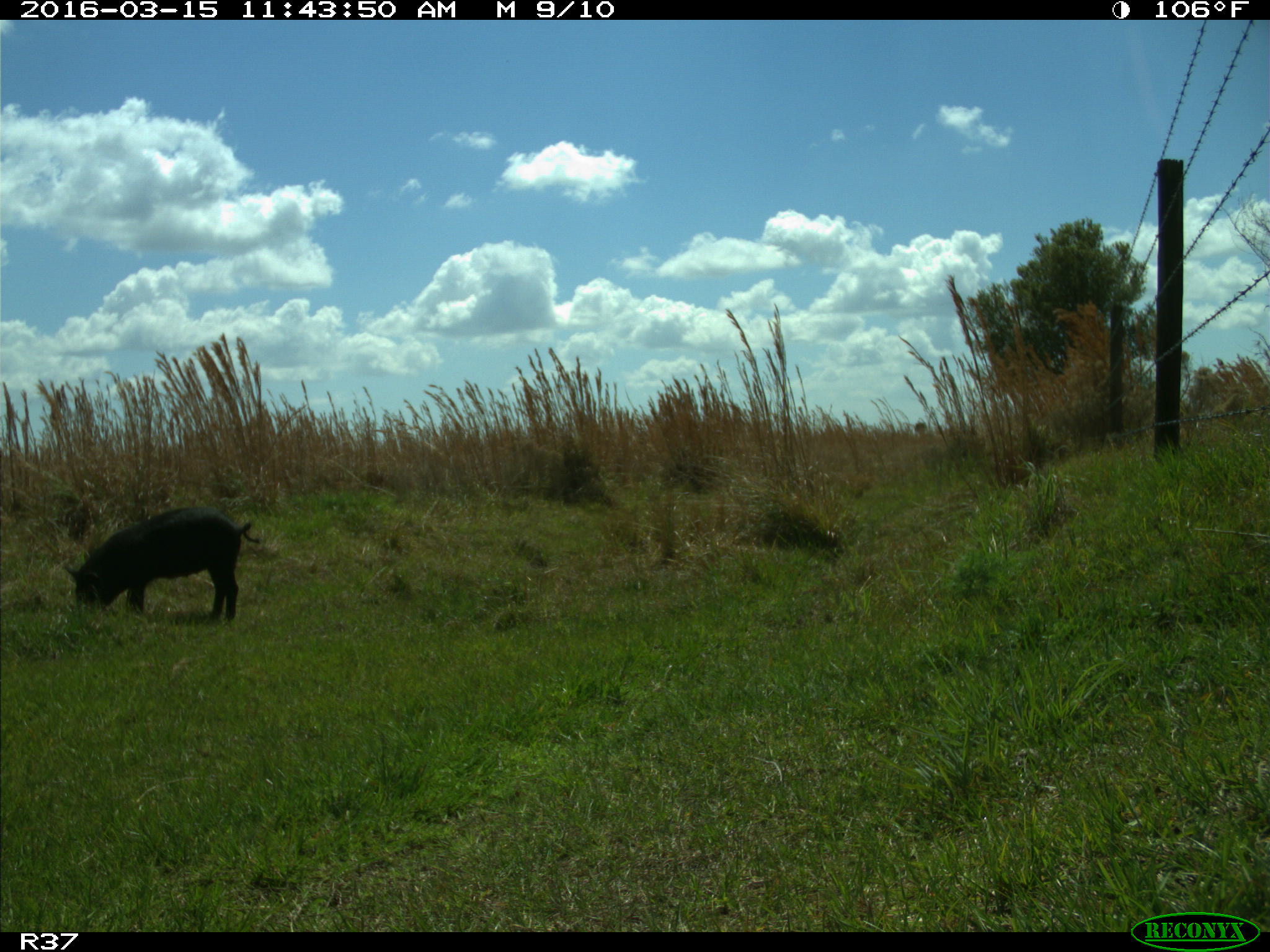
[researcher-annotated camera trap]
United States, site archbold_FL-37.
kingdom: Animalia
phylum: Chordata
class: Mammalia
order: Artiodactyla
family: Suidae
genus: Sus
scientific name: Sus scrofa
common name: wild boar